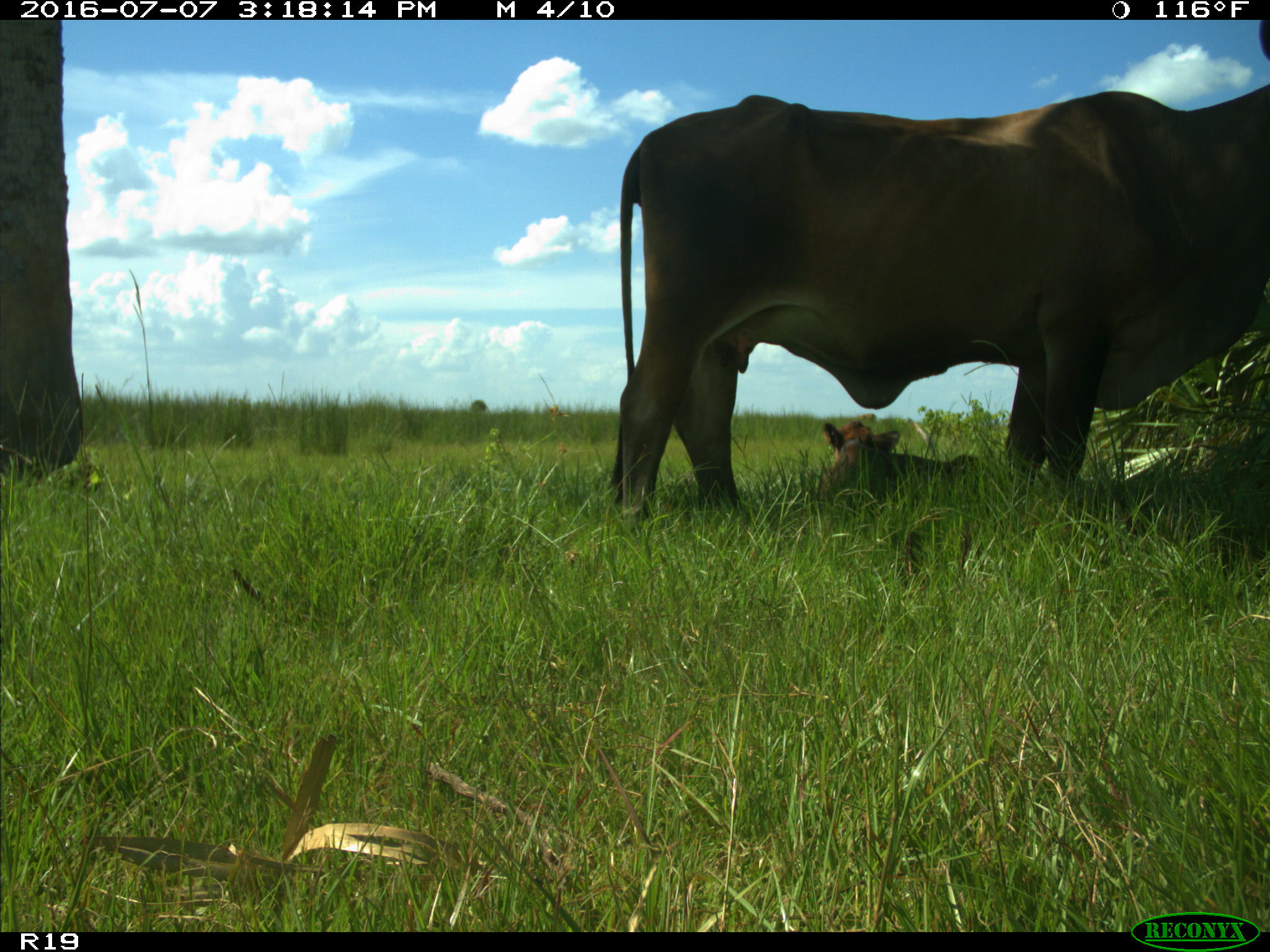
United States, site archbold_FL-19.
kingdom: Animalia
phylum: Chordata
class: Mammalia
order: Artiodactyla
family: Bovidae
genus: Bos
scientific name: Bos taurus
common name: domestic cow